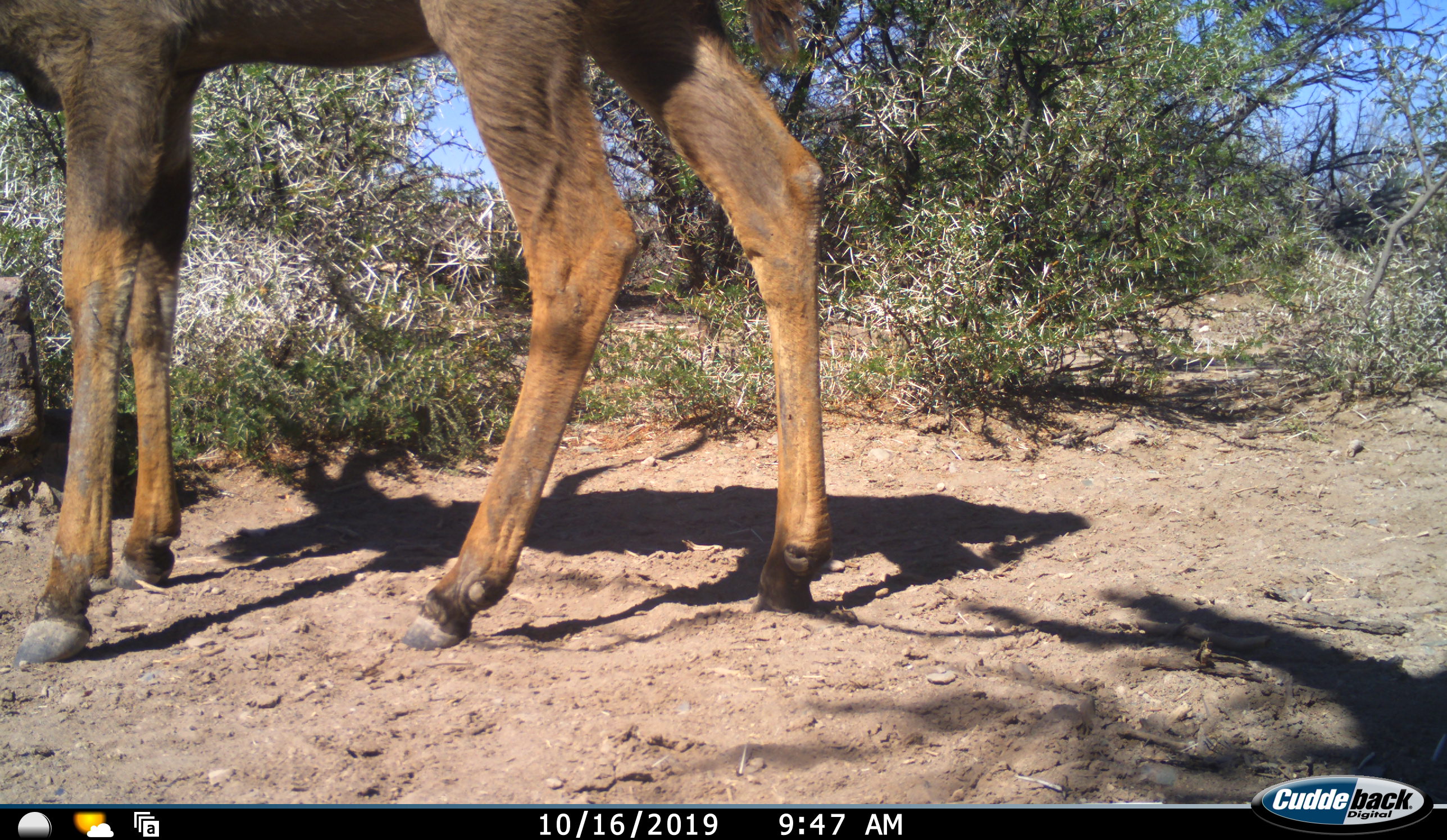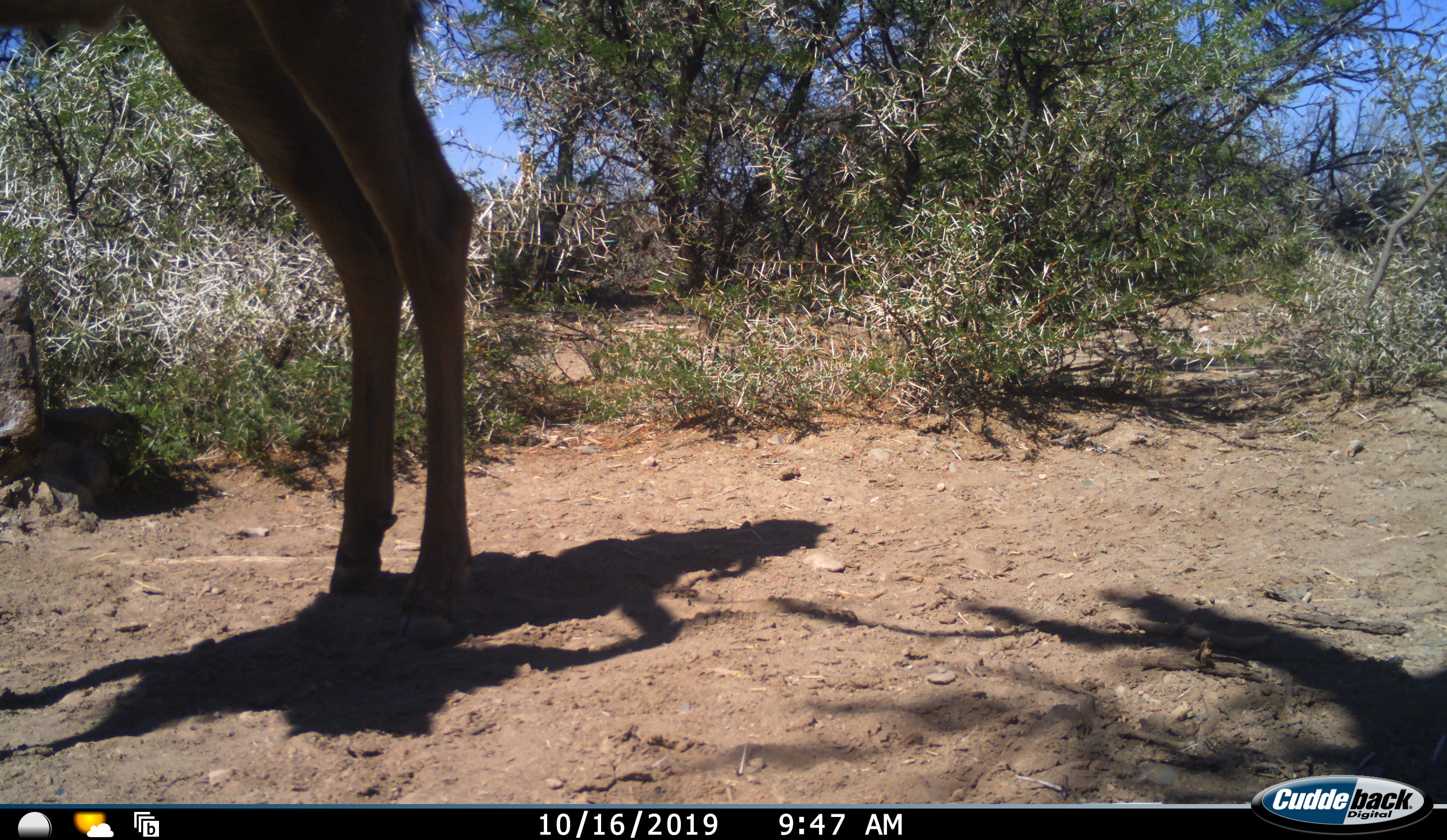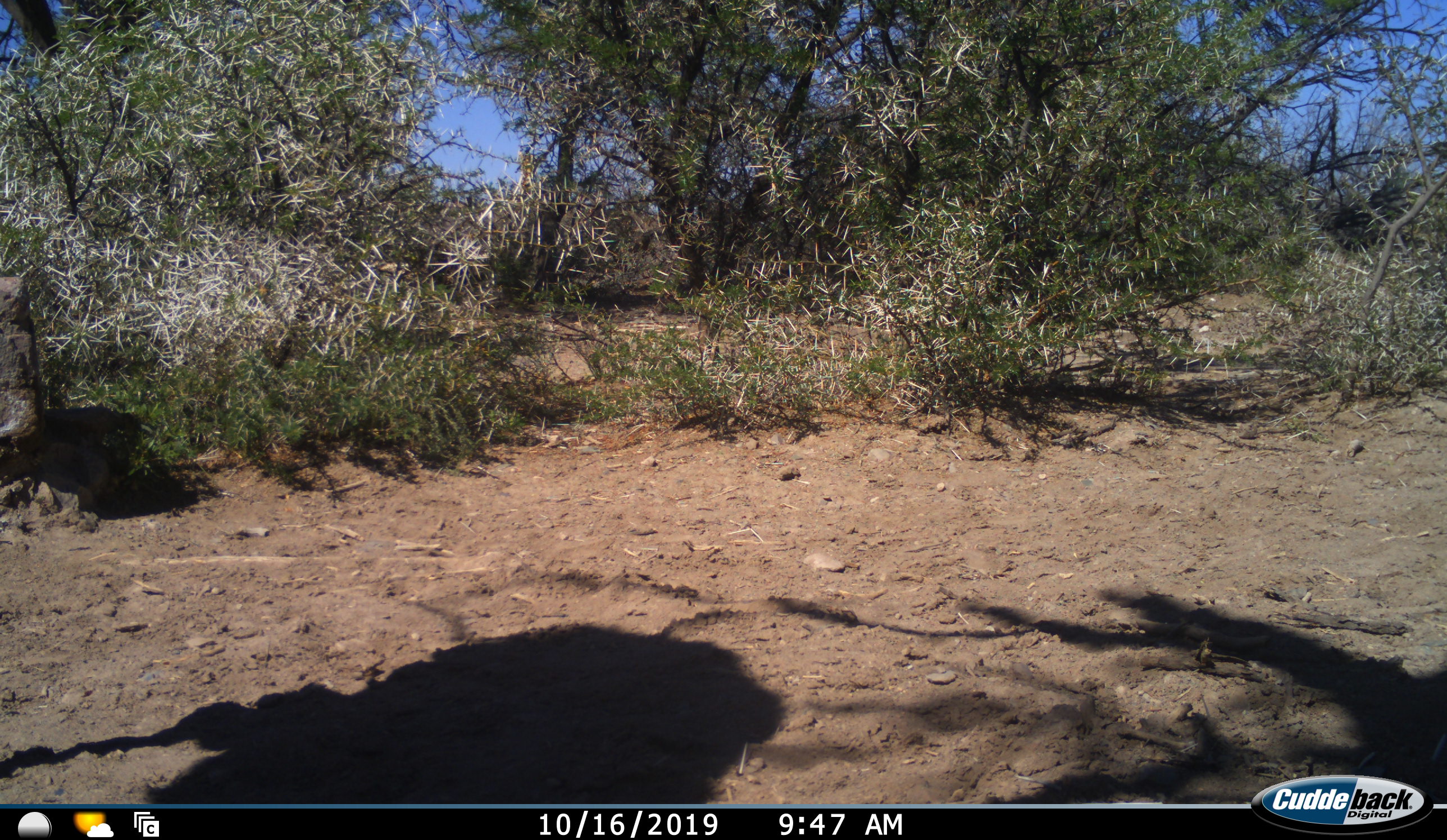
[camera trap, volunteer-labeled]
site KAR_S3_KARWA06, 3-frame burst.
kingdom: Animalia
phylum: Chordata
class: Mammalia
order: Artiodactyla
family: Bovidae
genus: Tragelaphus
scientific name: Tragelaphus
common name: kudu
Kudu (Tragelaphus), count 1. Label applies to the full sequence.